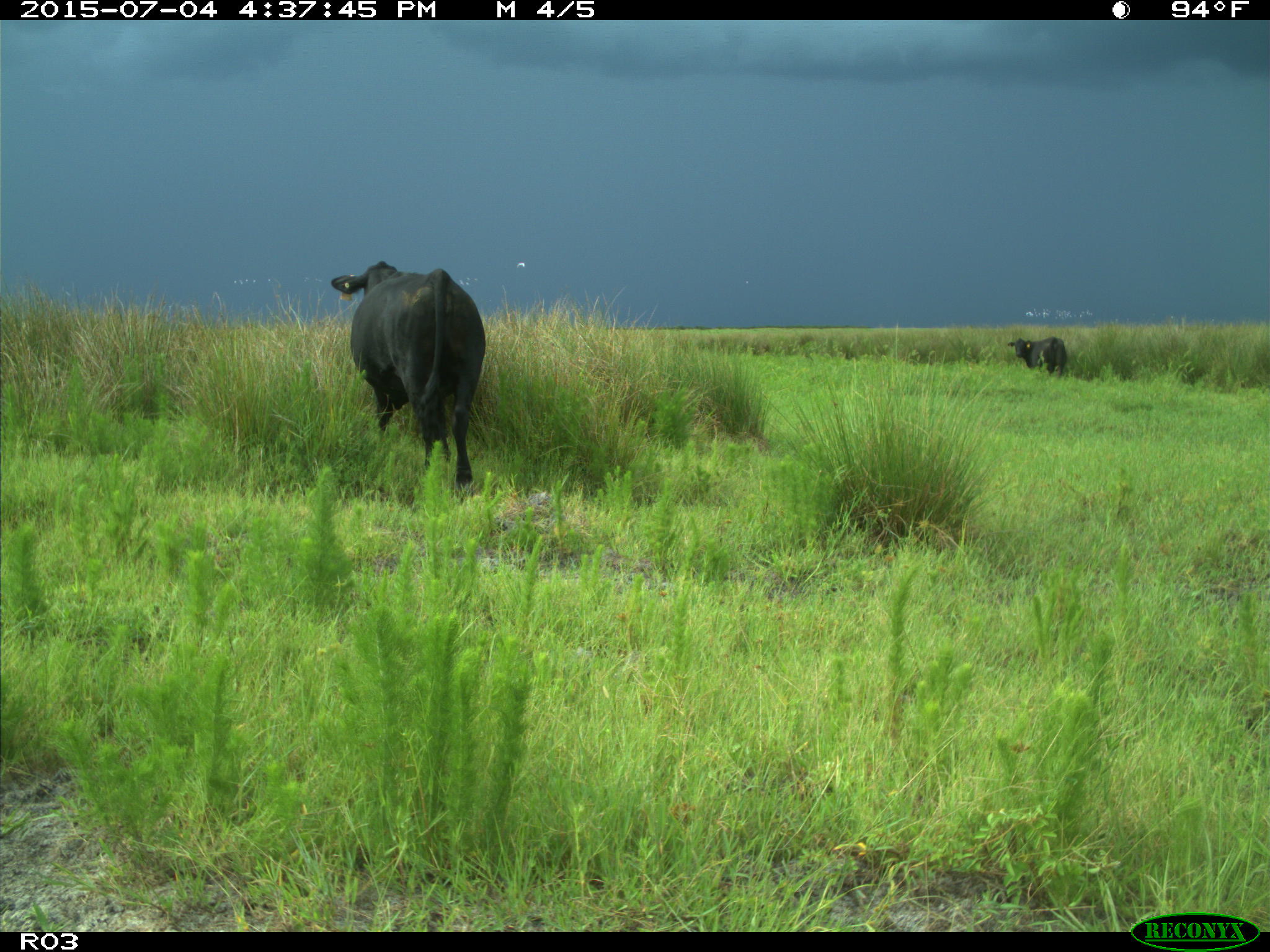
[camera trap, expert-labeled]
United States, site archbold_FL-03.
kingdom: Animalia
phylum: Chordata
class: Mammalia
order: Artiodactyla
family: Bovidae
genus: Bos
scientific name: Bos taurus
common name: domestic cow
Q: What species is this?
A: Bos taurus (domestic cow).